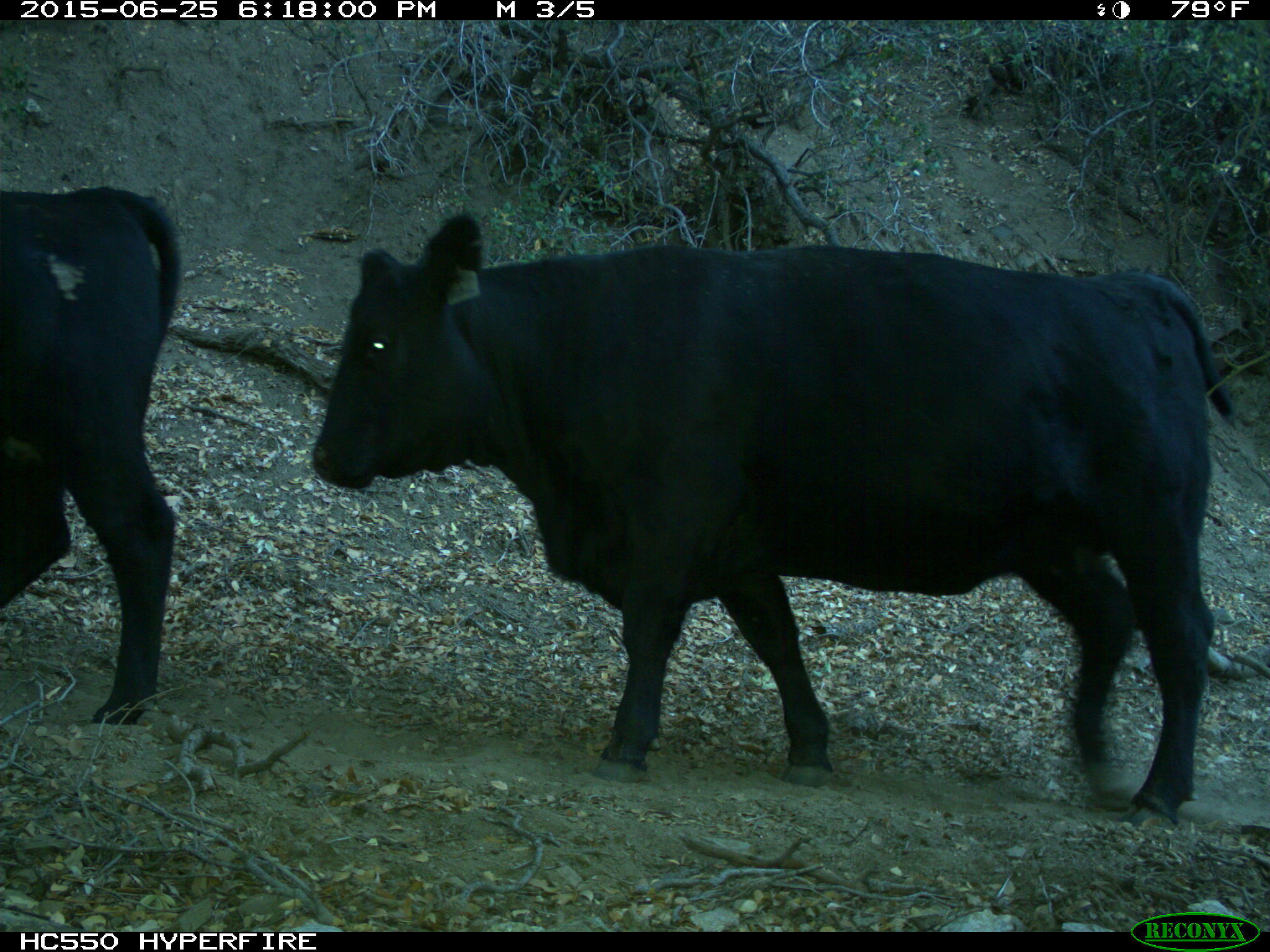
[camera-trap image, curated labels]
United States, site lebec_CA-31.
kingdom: Animalia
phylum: Chordata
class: Mammalia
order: Artiodactyla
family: Bovidae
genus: Bos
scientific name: Bos taurus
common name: domestic cow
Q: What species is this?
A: Bos taurus (domestic cow).